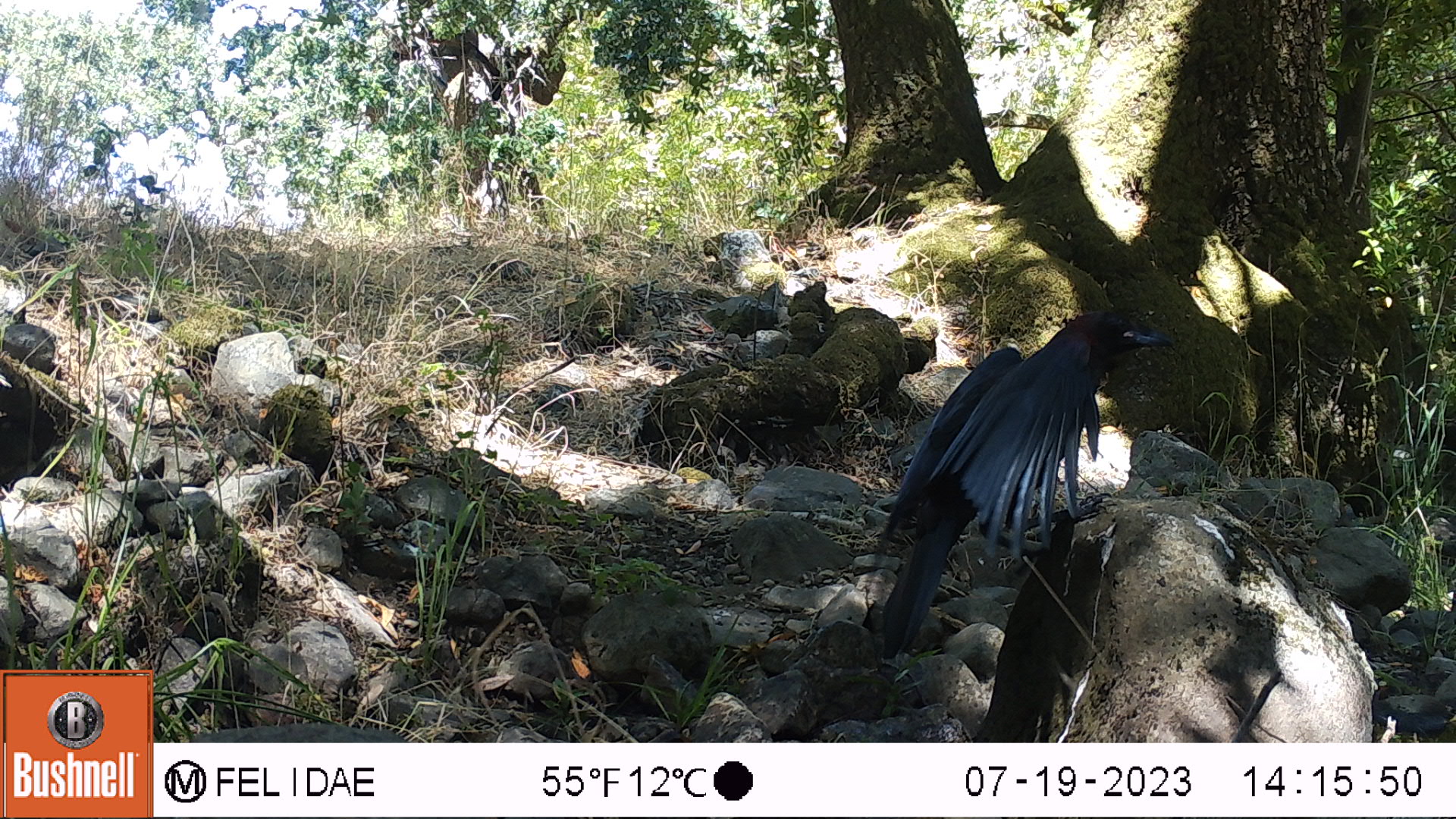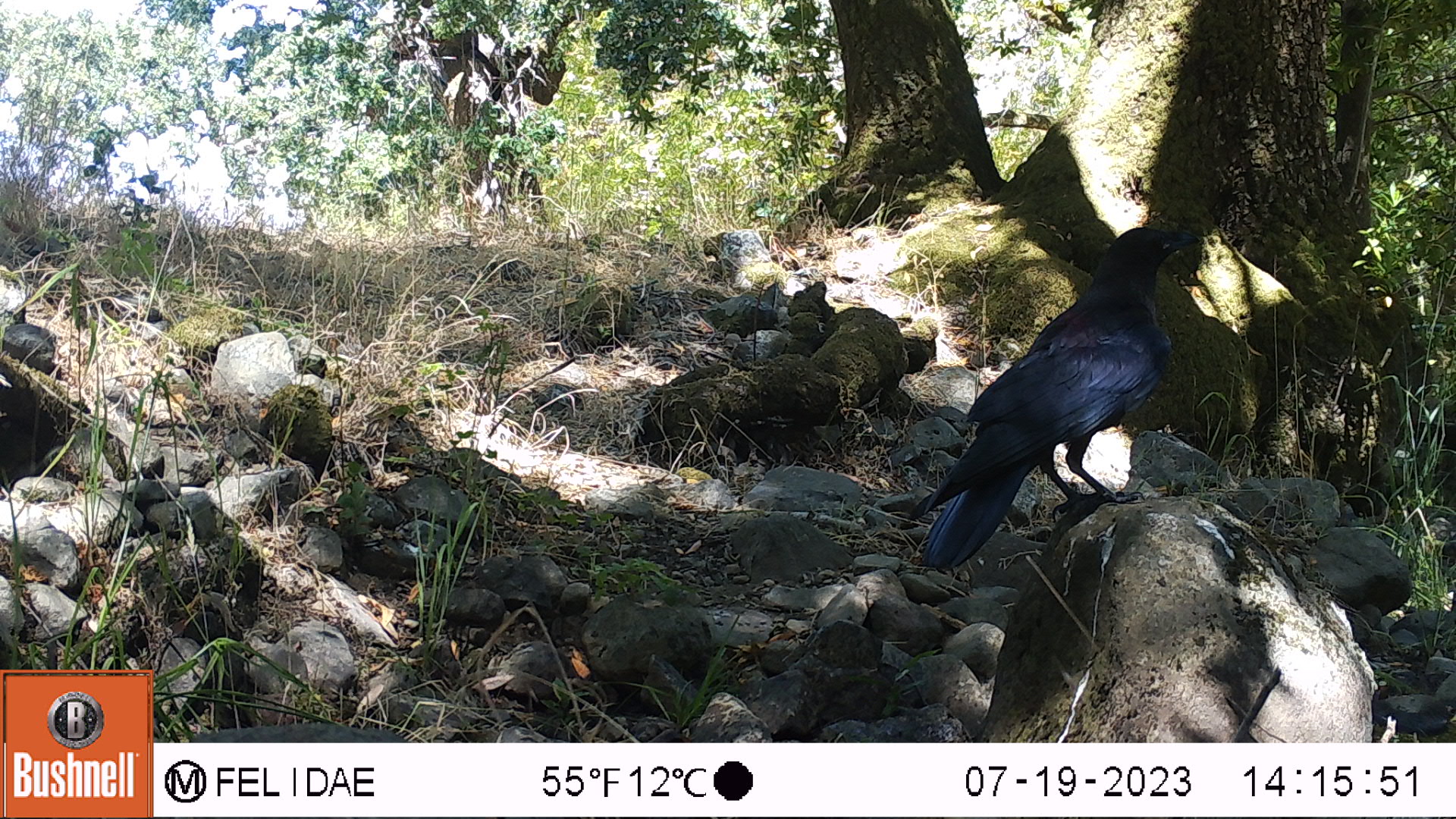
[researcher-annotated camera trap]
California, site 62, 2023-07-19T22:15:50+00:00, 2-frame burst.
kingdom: Animalia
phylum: Chordata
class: Aves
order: Passeriformes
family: Corvidae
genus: Corvus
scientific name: Corvus brachyrhynchos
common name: american crow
American crow (Corvus brachyrhynchos).